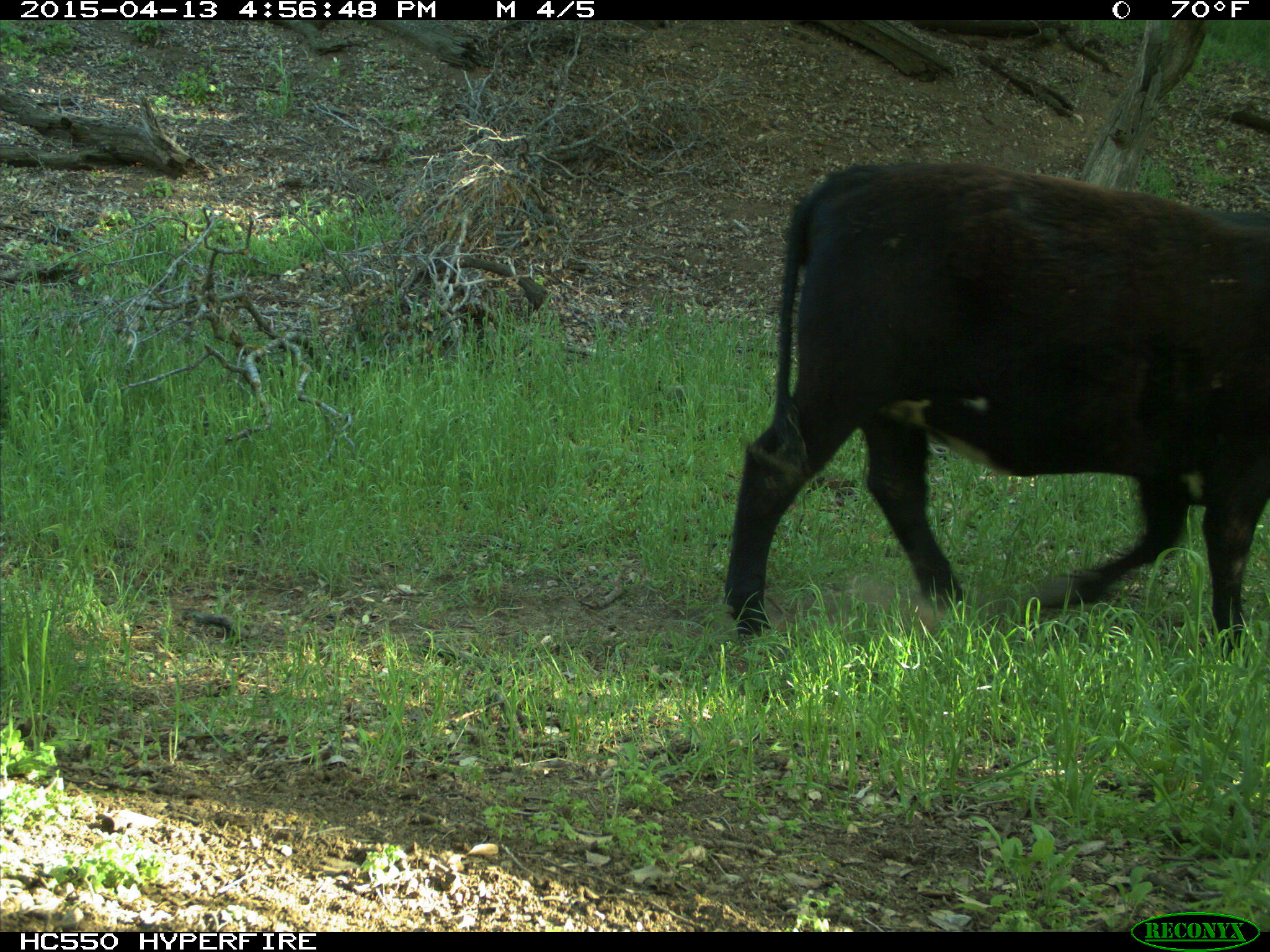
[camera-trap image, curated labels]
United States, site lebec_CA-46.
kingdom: Animalia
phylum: Chordata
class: Mammalia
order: Artiodactyla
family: Bovidae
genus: Bos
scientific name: Bos taurus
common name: domestic cow